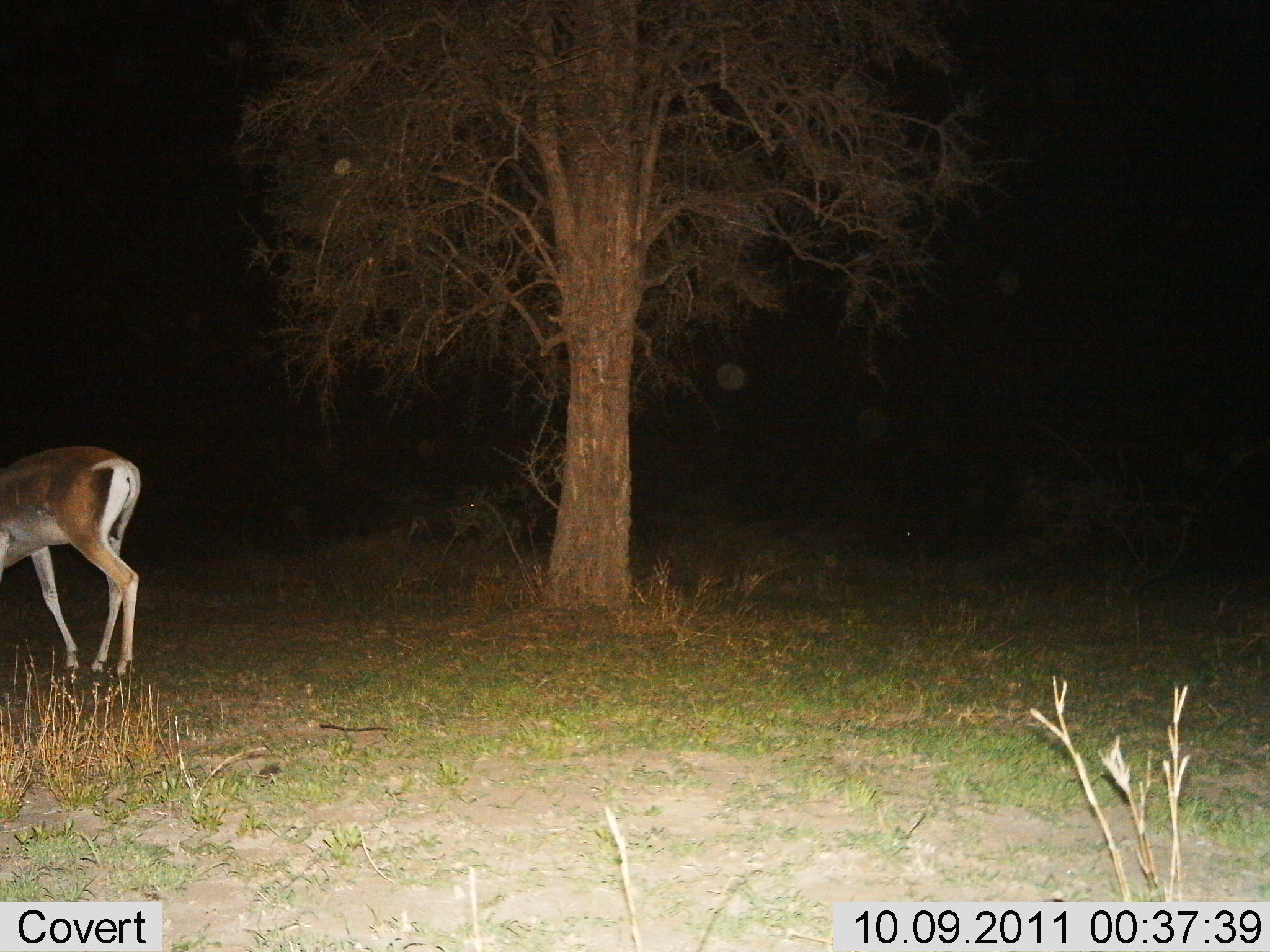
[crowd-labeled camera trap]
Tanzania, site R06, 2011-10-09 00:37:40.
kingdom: Animalia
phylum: Chordata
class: Mammalia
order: Artiodactyla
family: Bovidae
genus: Nanger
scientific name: Nanger granti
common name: grant's gazelle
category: gazellegrants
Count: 1.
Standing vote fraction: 79%.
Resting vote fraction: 0%.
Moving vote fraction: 0%.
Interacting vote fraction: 0%.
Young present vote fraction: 0%.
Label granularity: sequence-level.